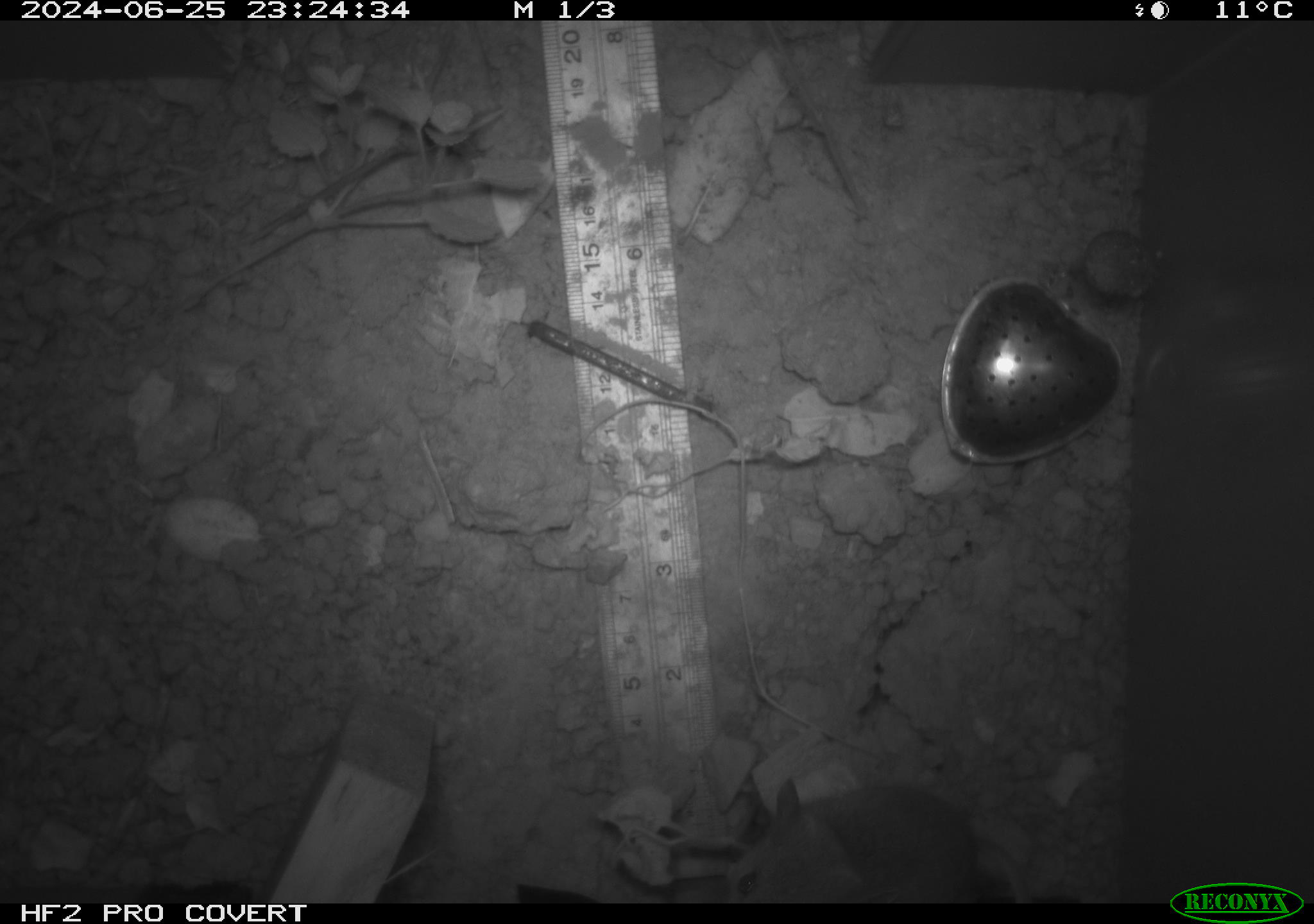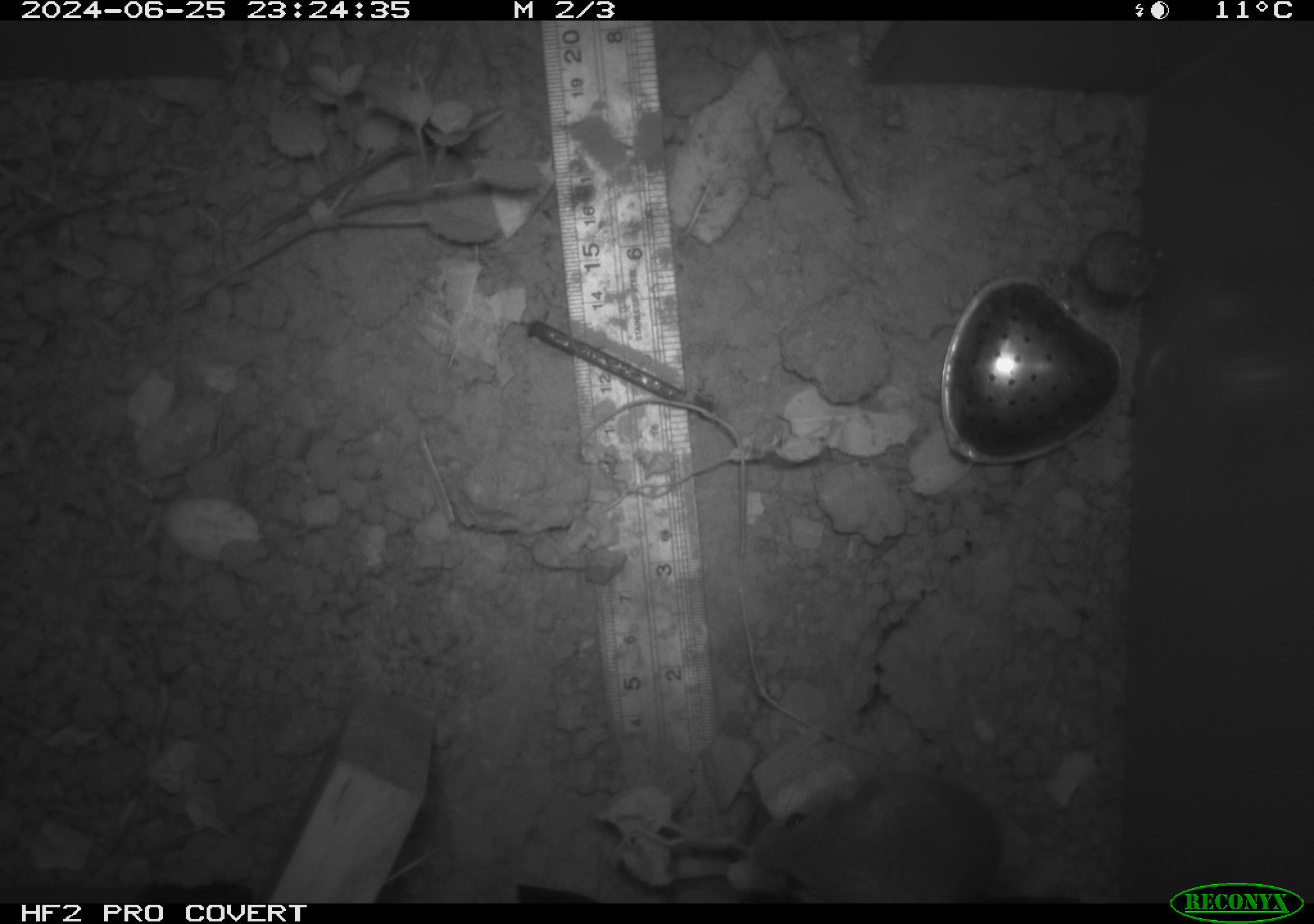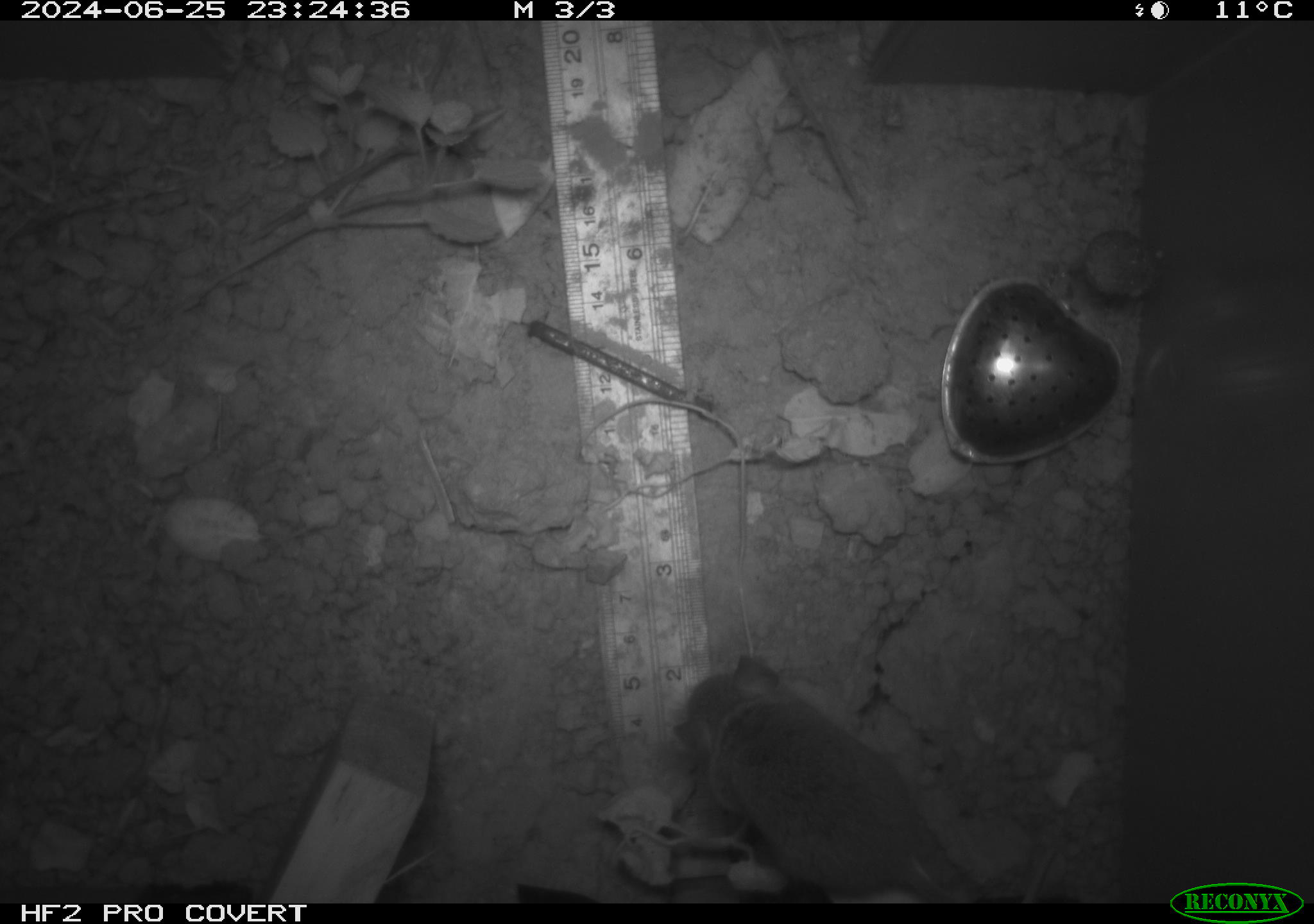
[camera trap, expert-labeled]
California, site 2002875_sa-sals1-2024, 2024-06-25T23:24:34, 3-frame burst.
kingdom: Animalia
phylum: Chordata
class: Mammalia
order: Rodentia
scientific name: Rodentia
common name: rodent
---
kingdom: Animalia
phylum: Chordata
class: Mammalia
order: Rodentia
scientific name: Rodentia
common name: mouse species